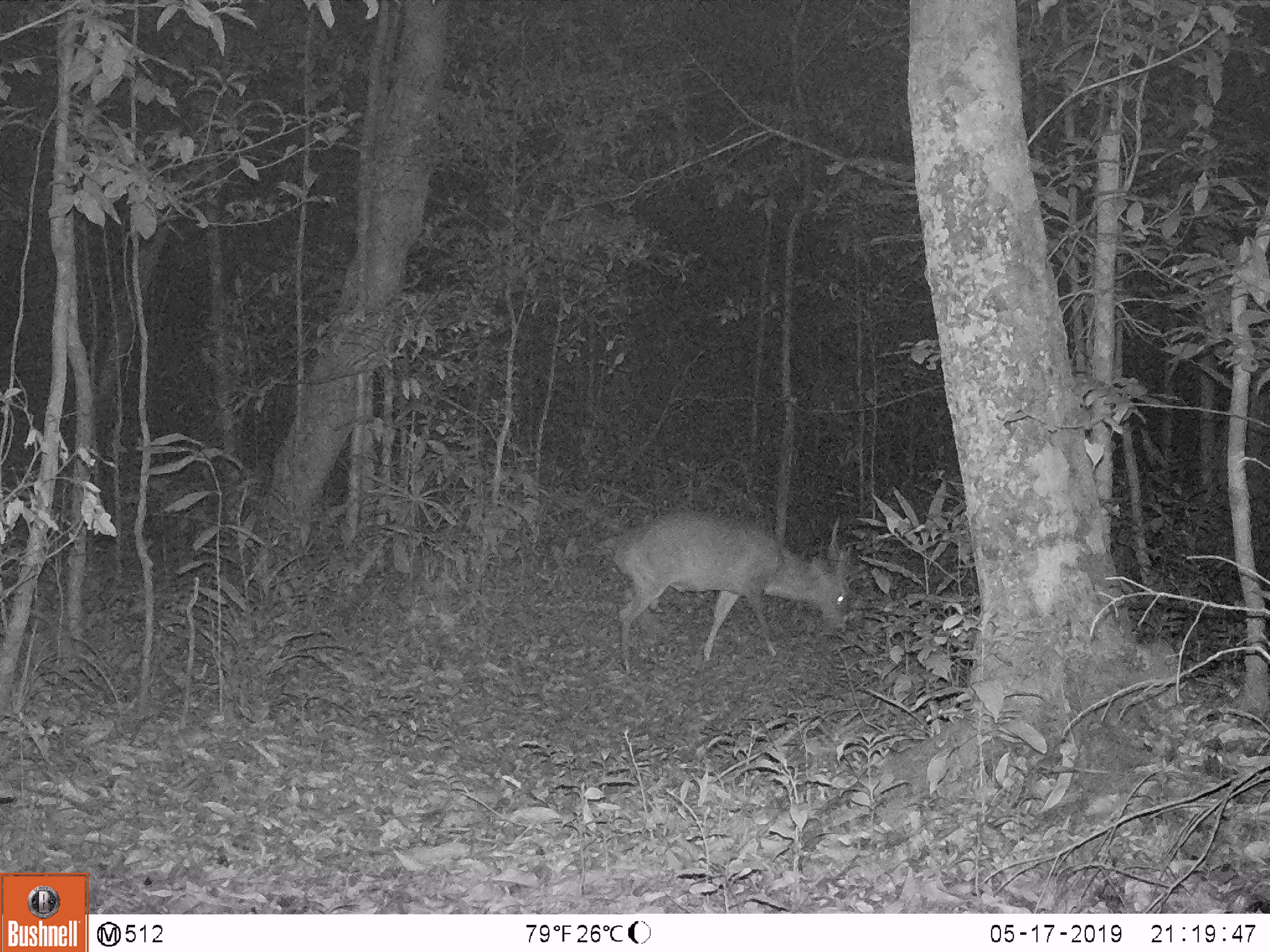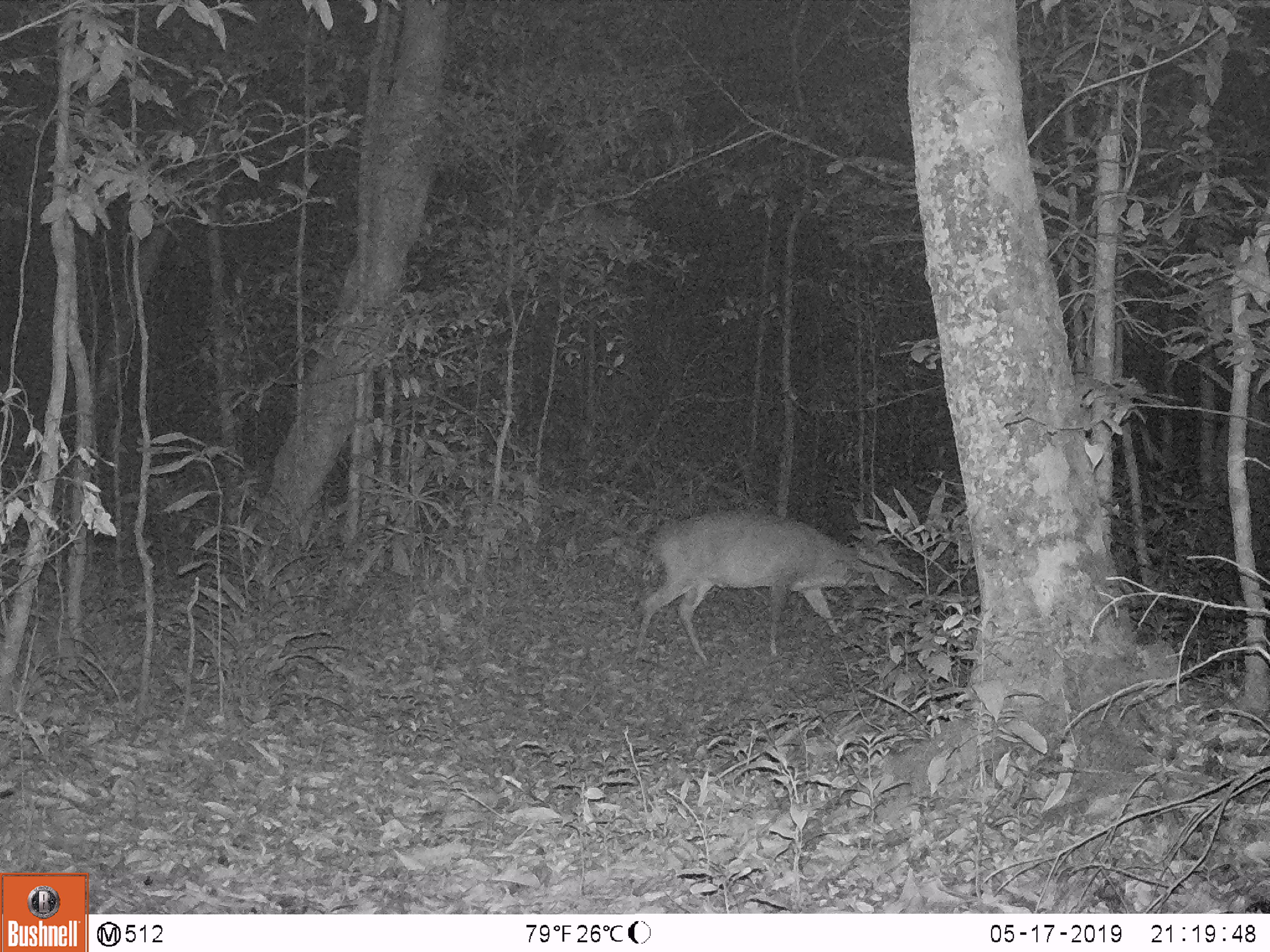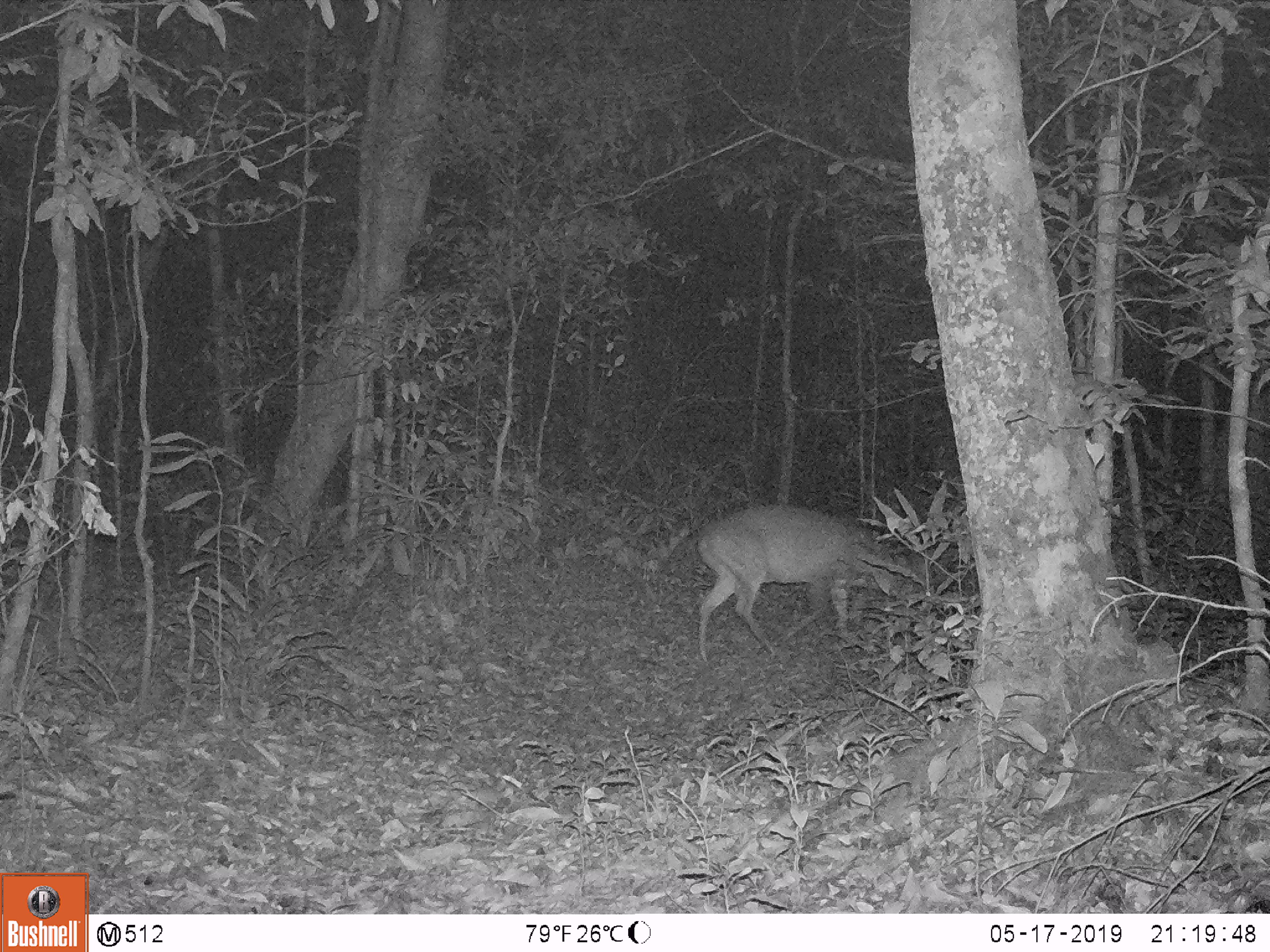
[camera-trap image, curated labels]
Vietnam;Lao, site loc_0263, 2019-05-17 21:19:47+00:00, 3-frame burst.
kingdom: Animalia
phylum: Chordata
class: Mammalia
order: Artiodactyla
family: Cervidae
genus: Muntiacus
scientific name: Muntiacus vuquangensis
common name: large-antlered muntjac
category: large antlered muntjac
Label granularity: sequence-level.